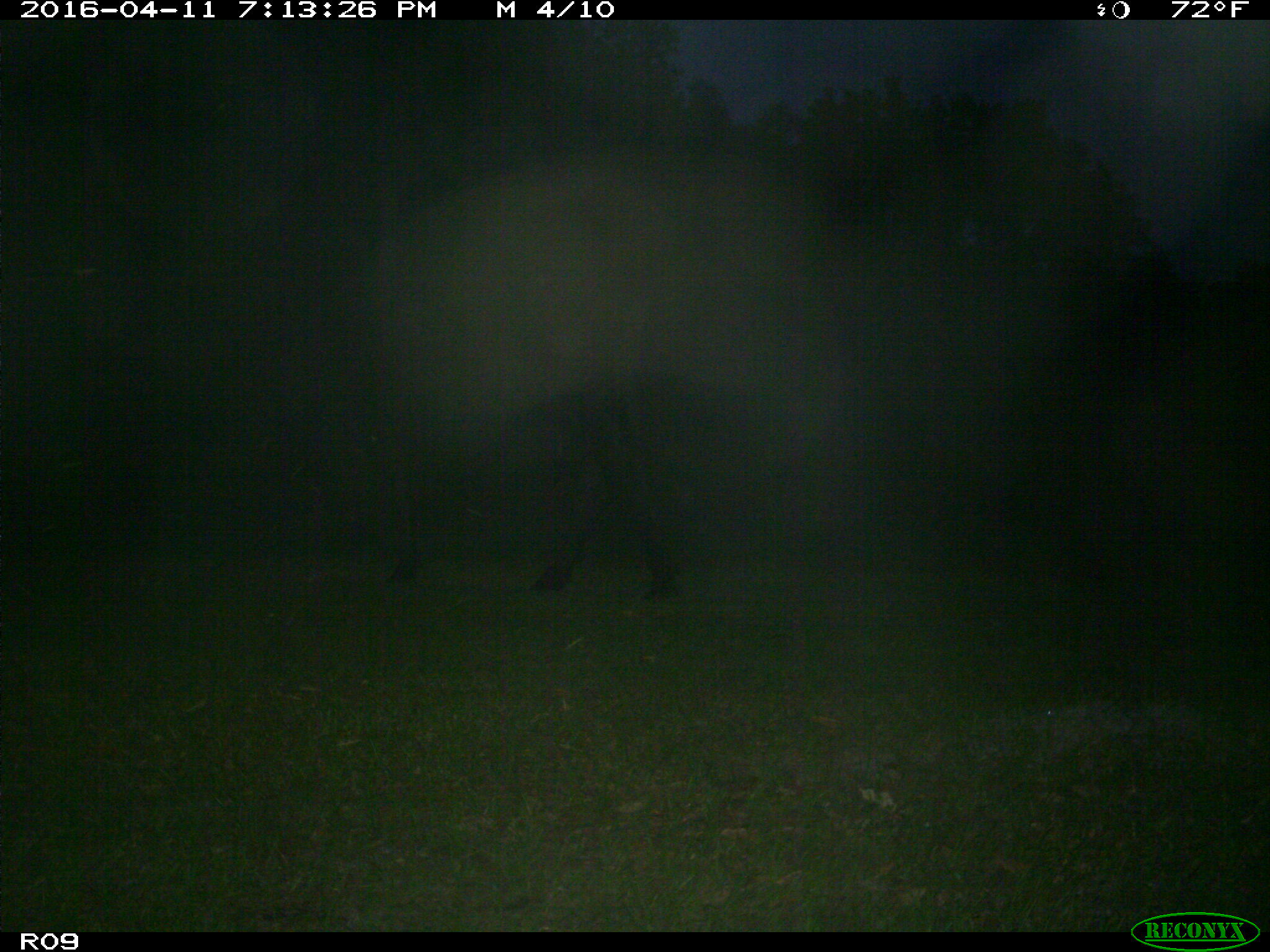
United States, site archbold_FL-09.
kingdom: Animalia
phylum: Chordata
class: Mammalia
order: Artiodactyla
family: Bovidae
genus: Bos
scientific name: Bos taurus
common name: domestic cow